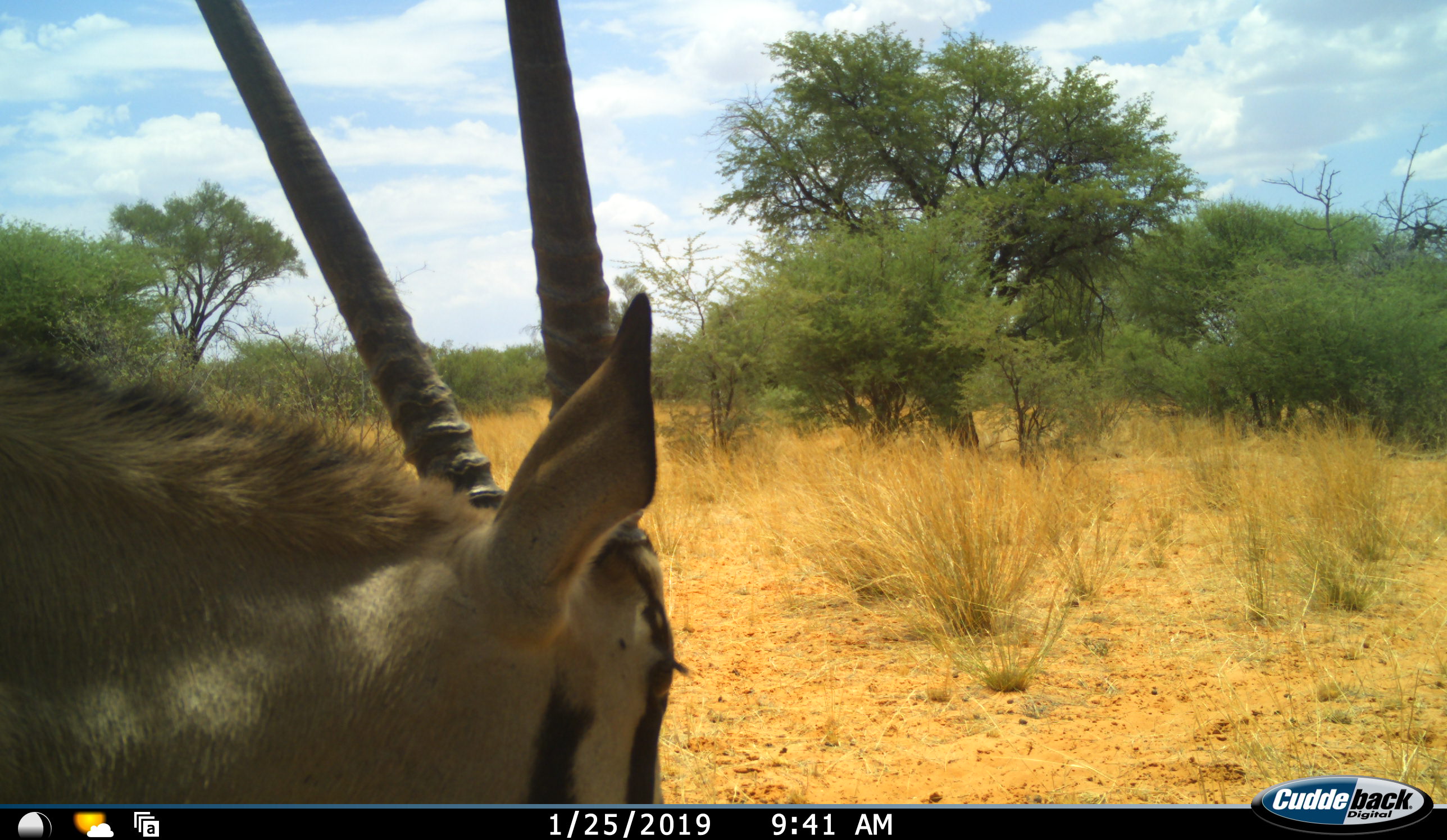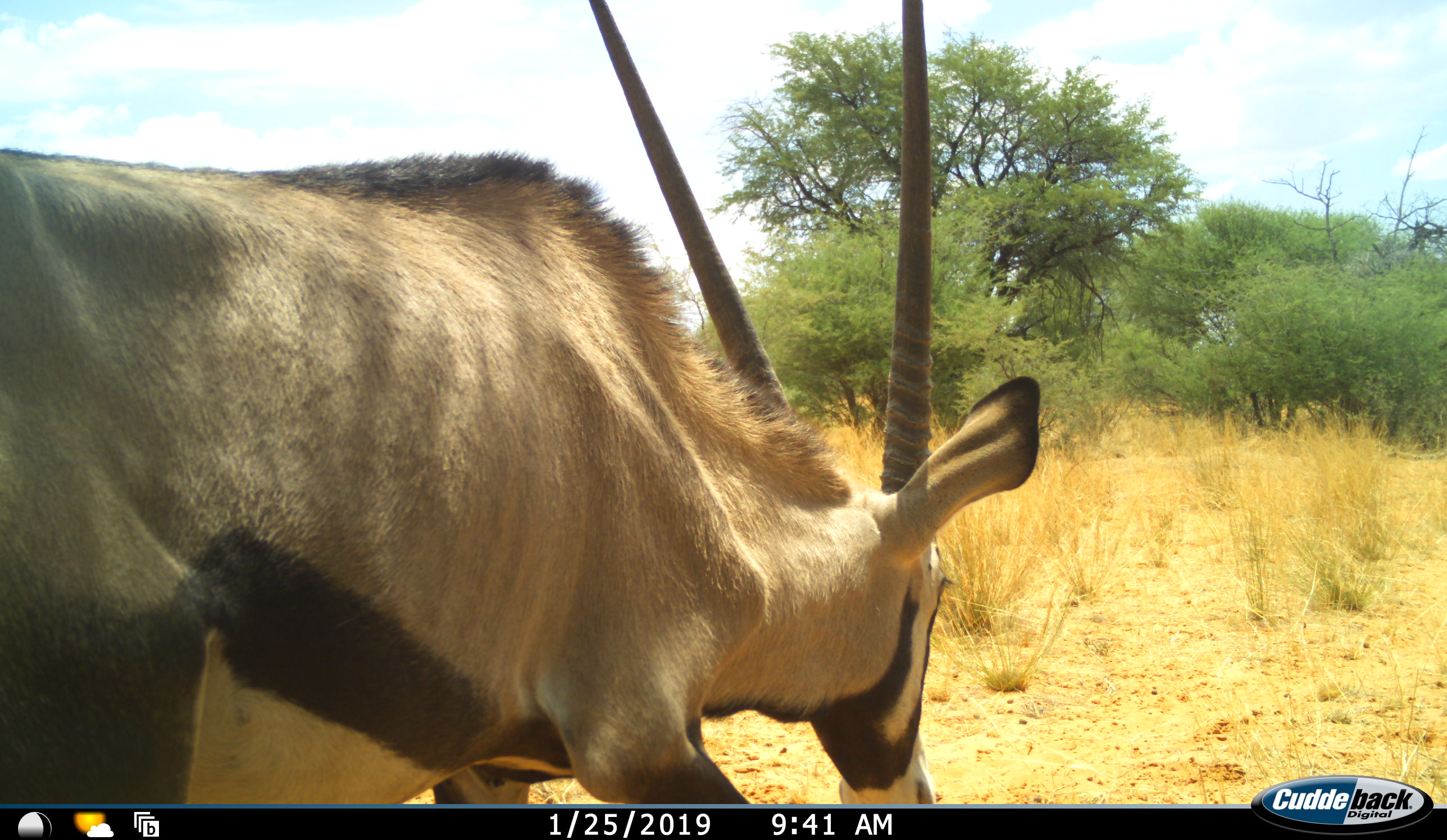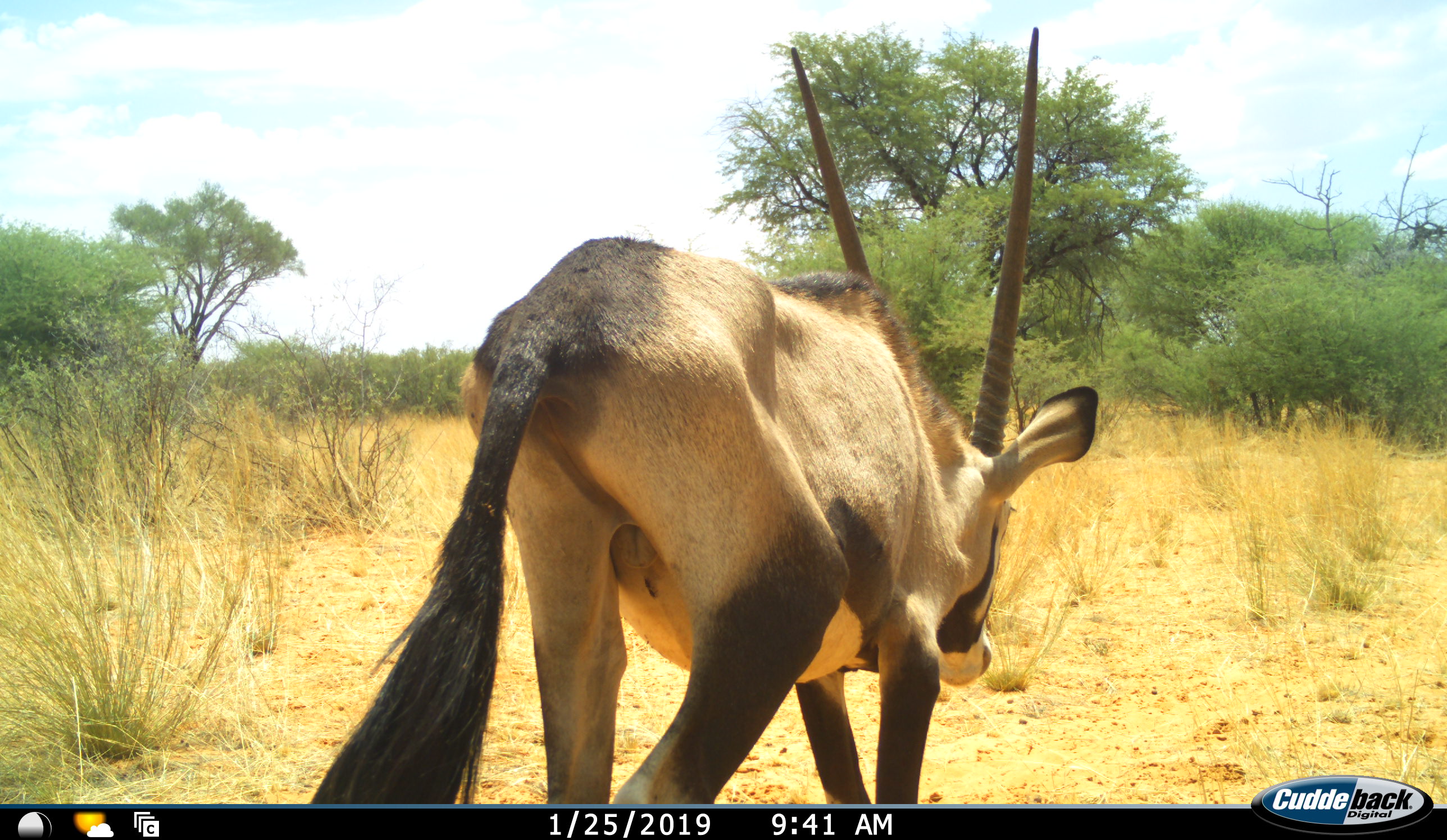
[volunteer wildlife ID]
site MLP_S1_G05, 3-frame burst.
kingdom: Animalia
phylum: Chordata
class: Mammalia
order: Artiodactyla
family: Bovidae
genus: Oryx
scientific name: Oryx gazella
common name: gemsbok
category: oryx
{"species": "oryx (gemsbok) (Oryx gazella)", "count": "1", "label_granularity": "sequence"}